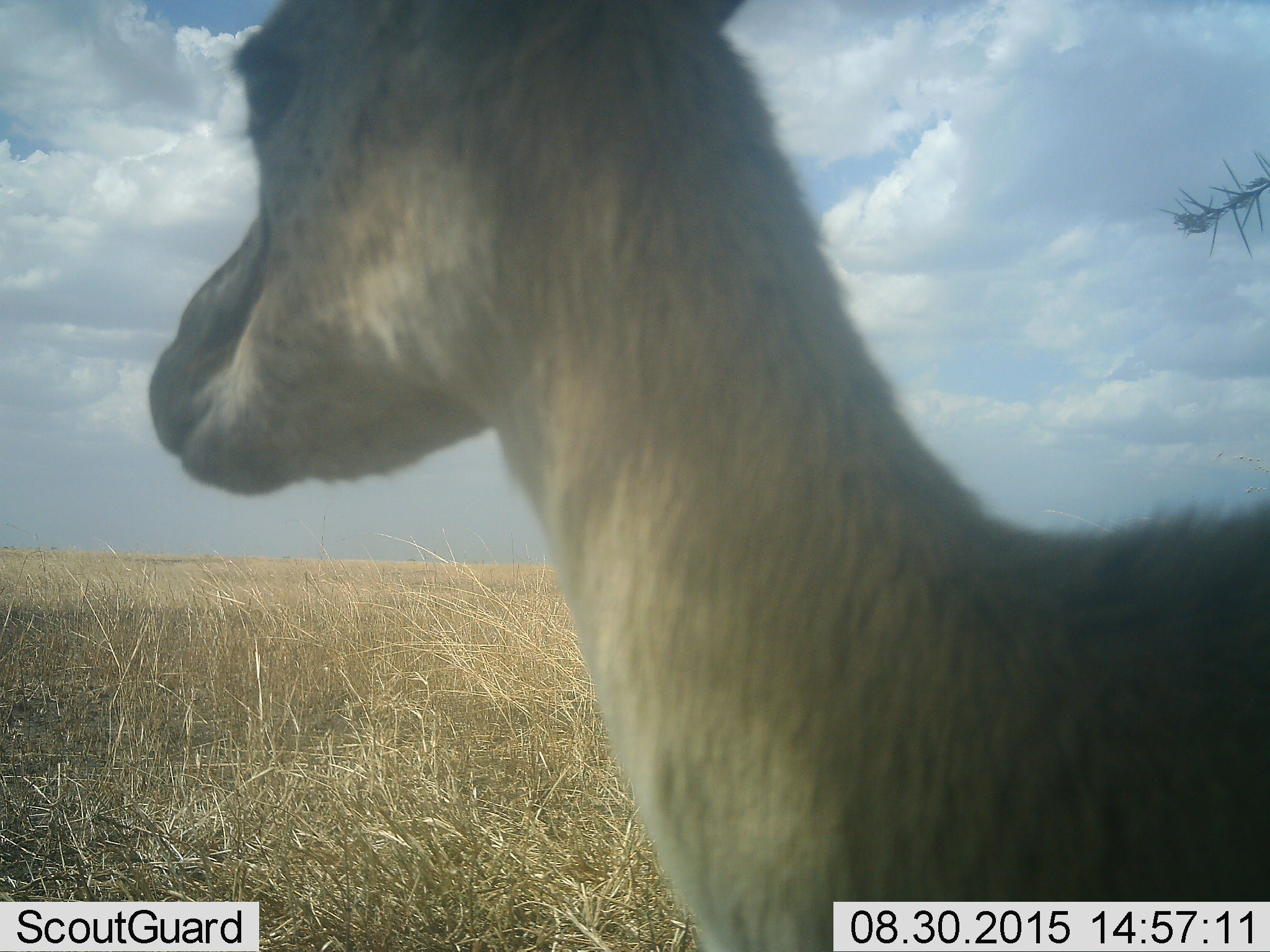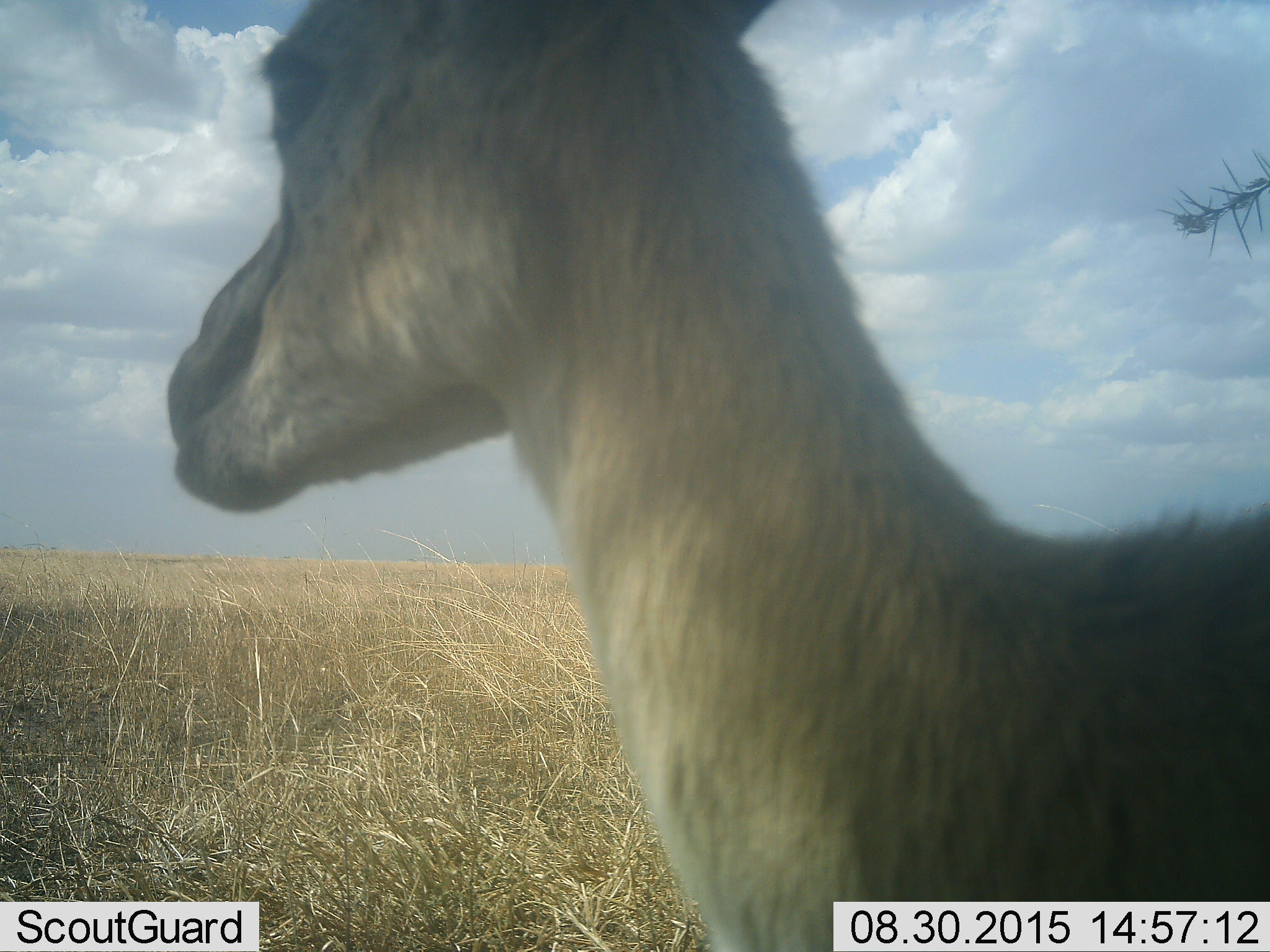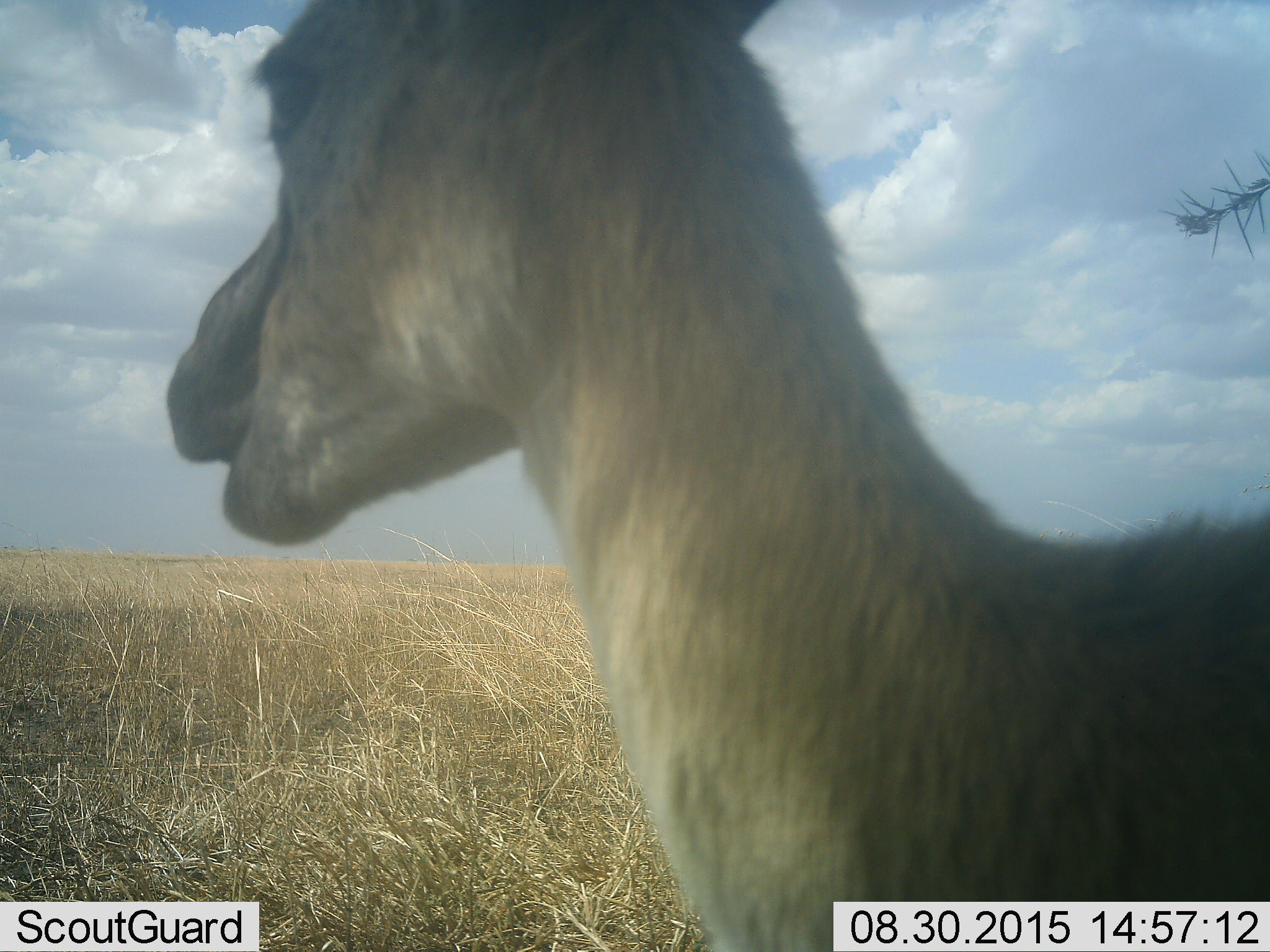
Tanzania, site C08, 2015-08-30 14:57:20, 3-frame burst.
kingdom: Animalia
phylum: Chordata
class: Mammalia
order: Artiodactyla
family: Bovidae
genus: Eudorcas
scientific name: Eudorcas thomsonii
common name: thomson's gazelle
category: gazellethomsons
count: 1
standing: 82%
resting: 0%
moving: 0%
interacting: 0%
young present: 9%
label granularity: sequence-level